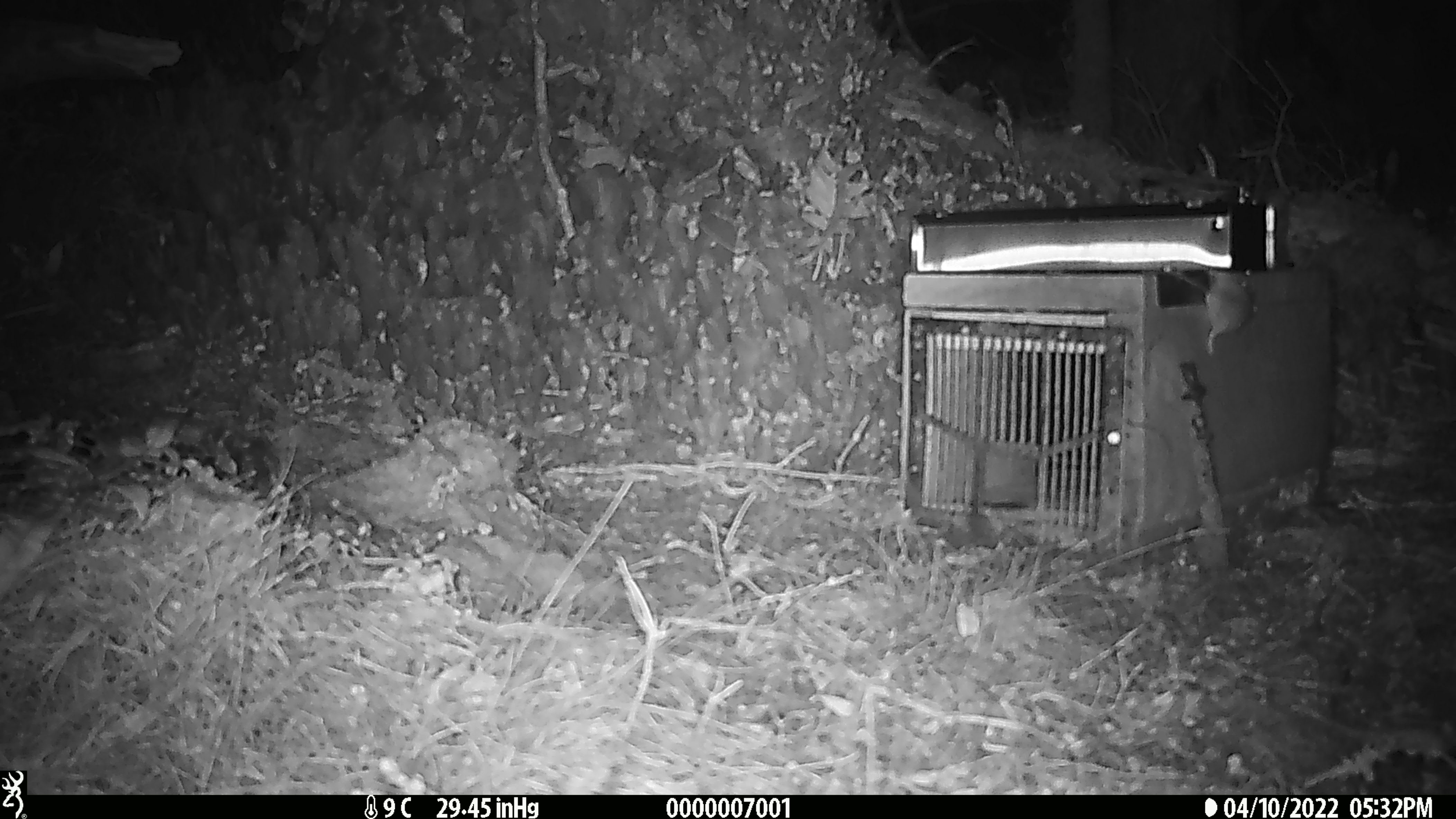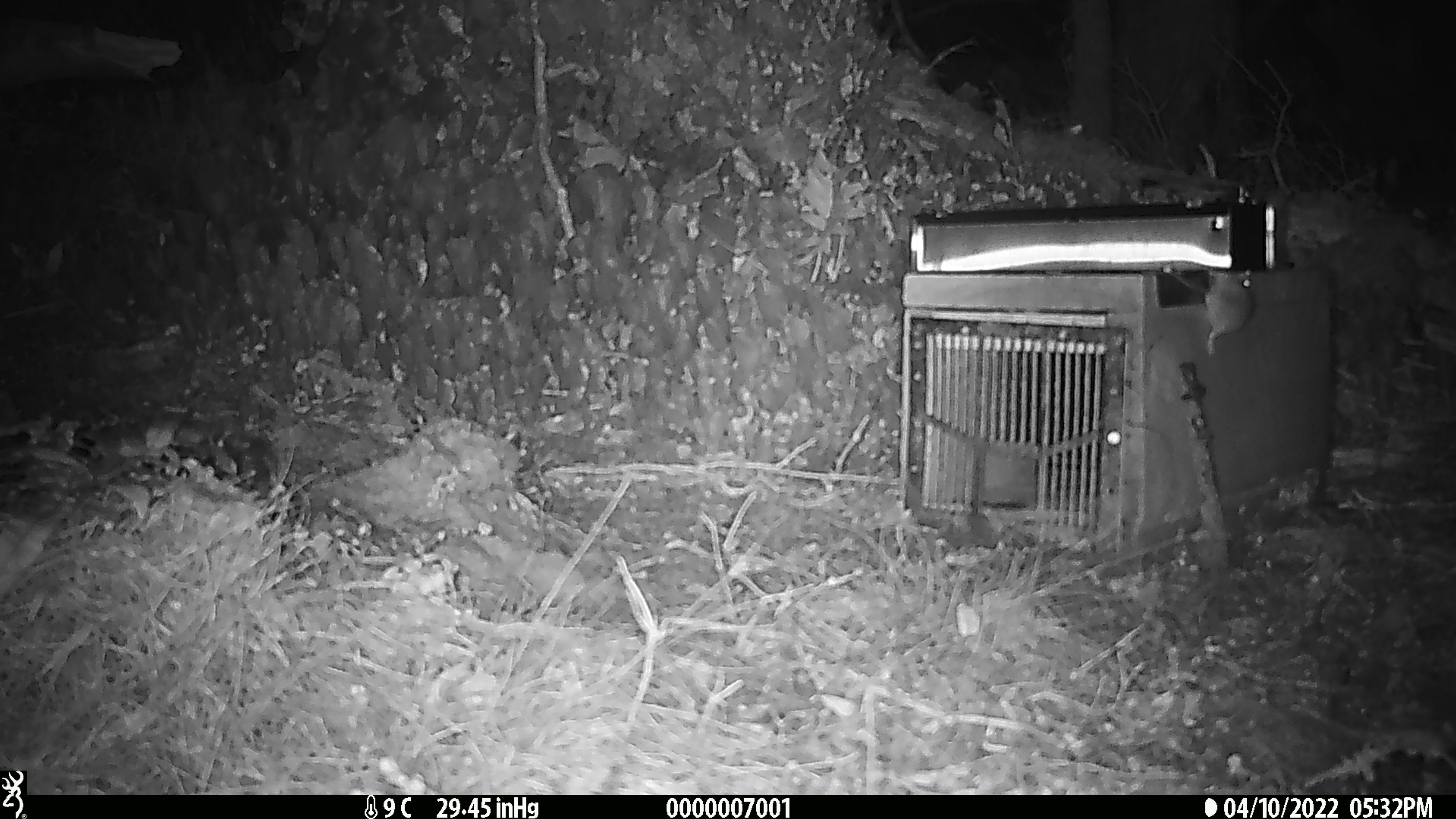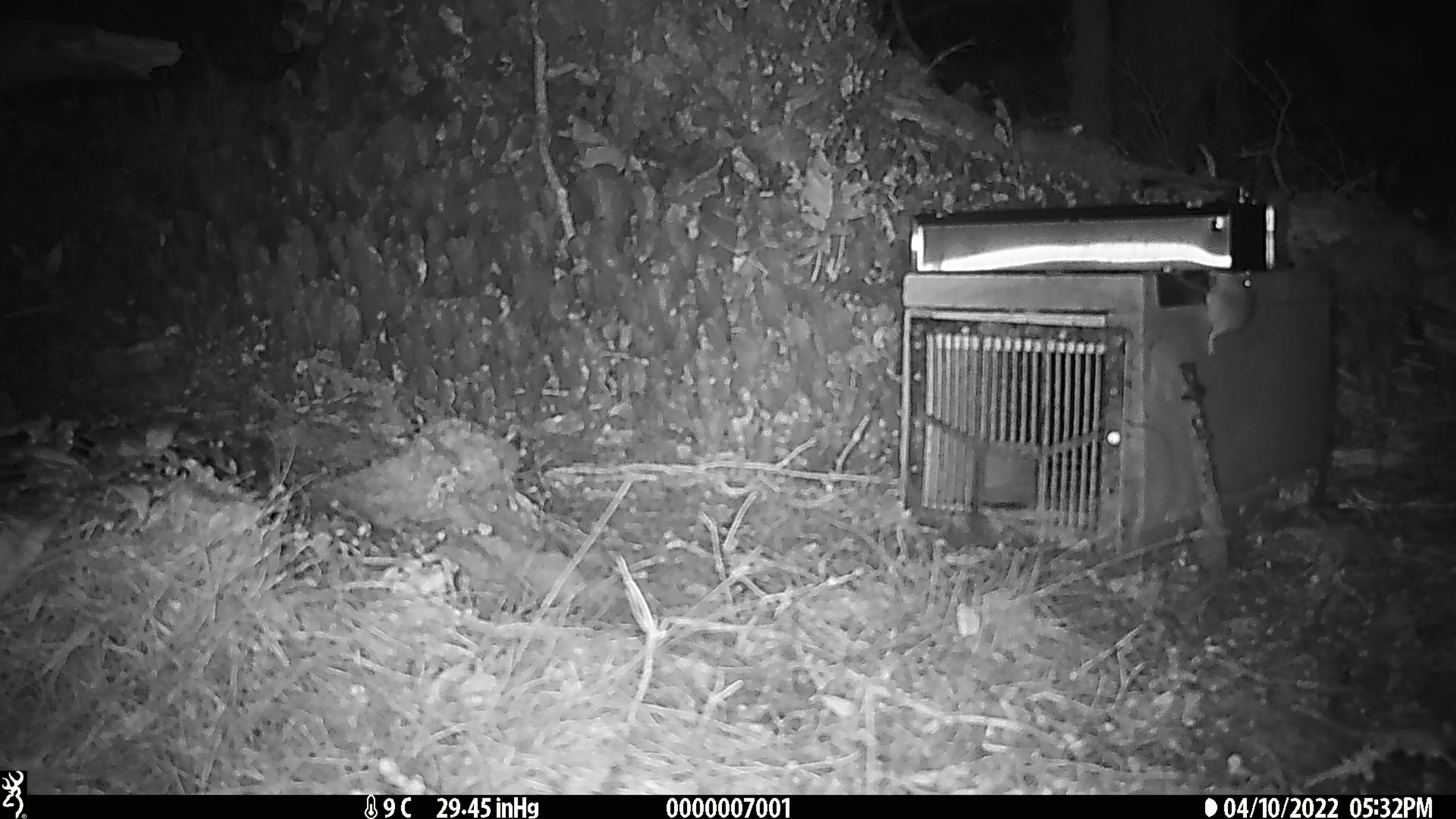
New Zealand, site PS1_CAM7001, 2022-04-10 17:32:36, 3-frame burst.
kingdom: Animalia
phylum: Chordata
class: Mammalia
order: Rodentia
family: Muridae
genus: Mus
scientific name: Mus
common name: mouse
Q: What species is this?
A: Mouse (Mus).